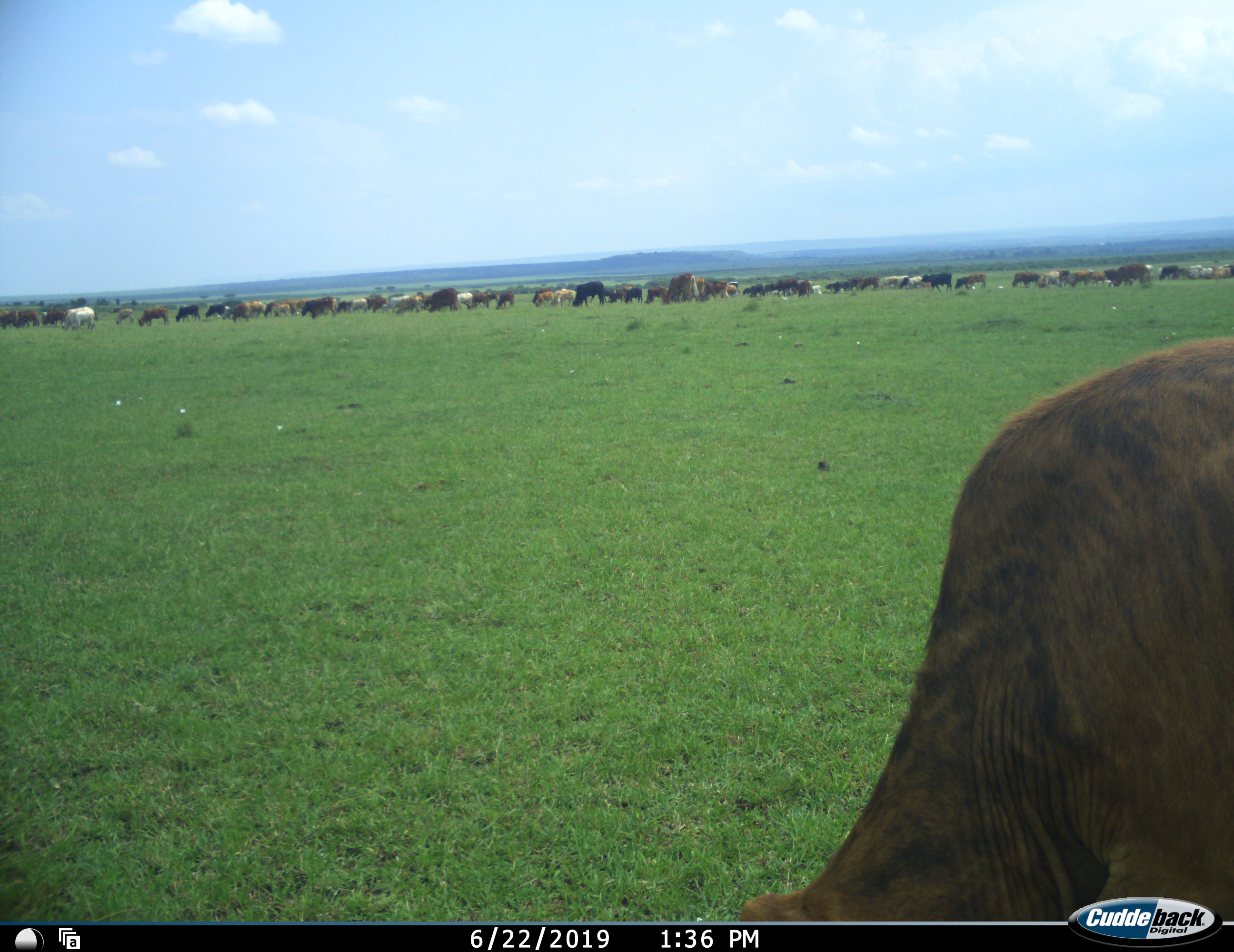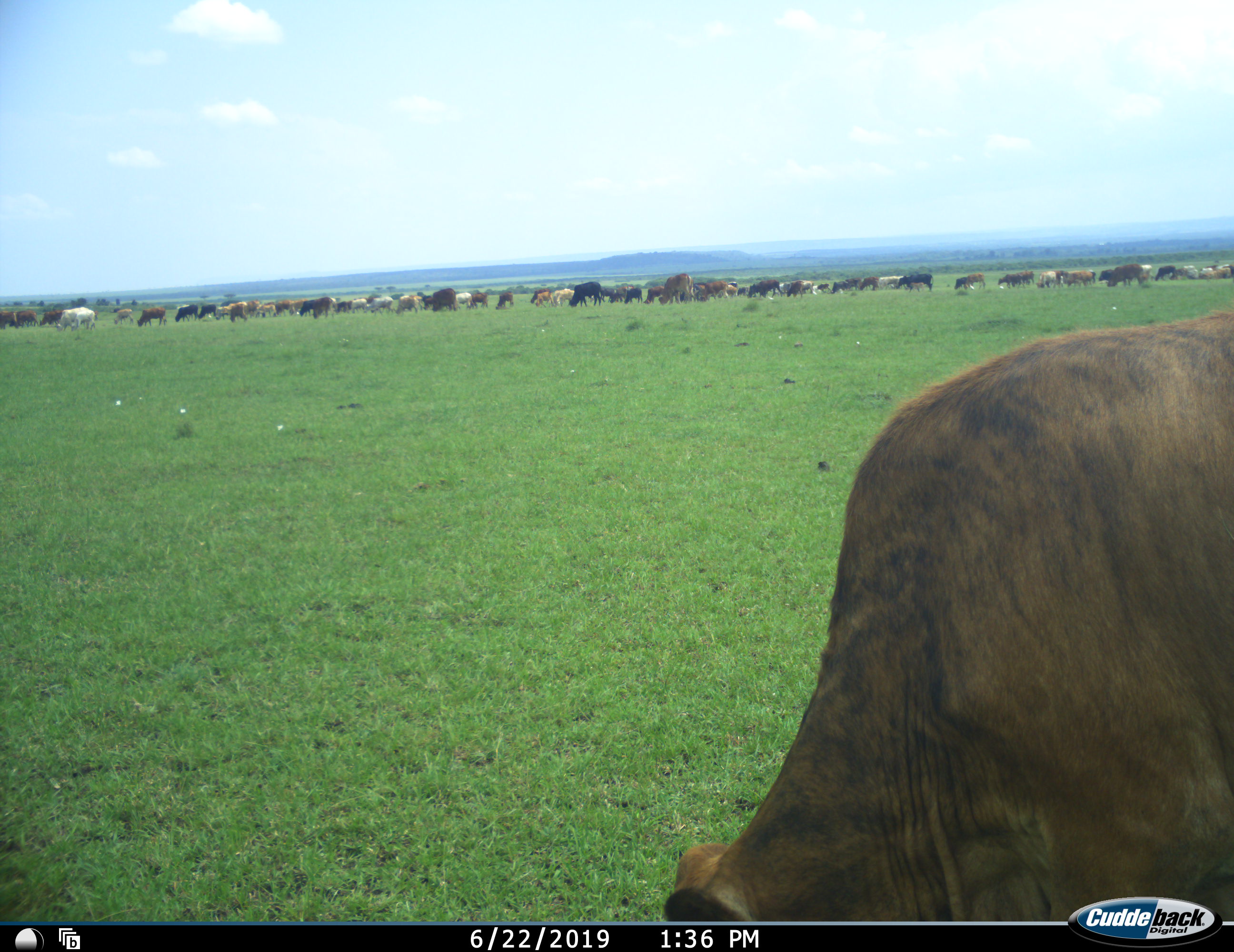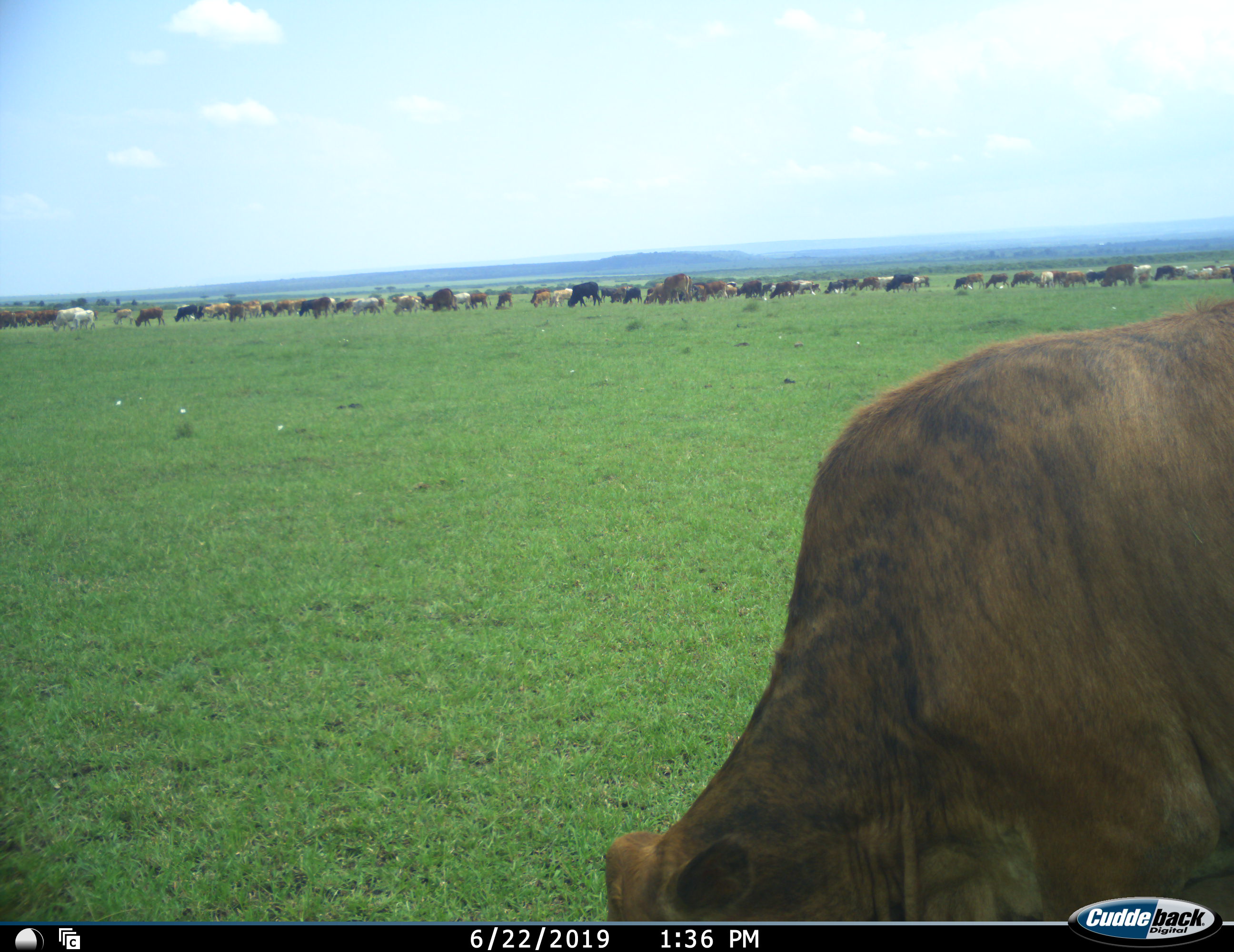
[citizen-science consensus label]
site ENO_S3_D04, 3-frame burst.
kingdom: Animalia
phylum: Chordata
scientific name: Vertebrata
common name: domestic animal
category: domesticanimal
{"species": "domesticanimal (domestic animal) (Vertebrata)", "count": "11-50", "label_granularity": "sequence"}